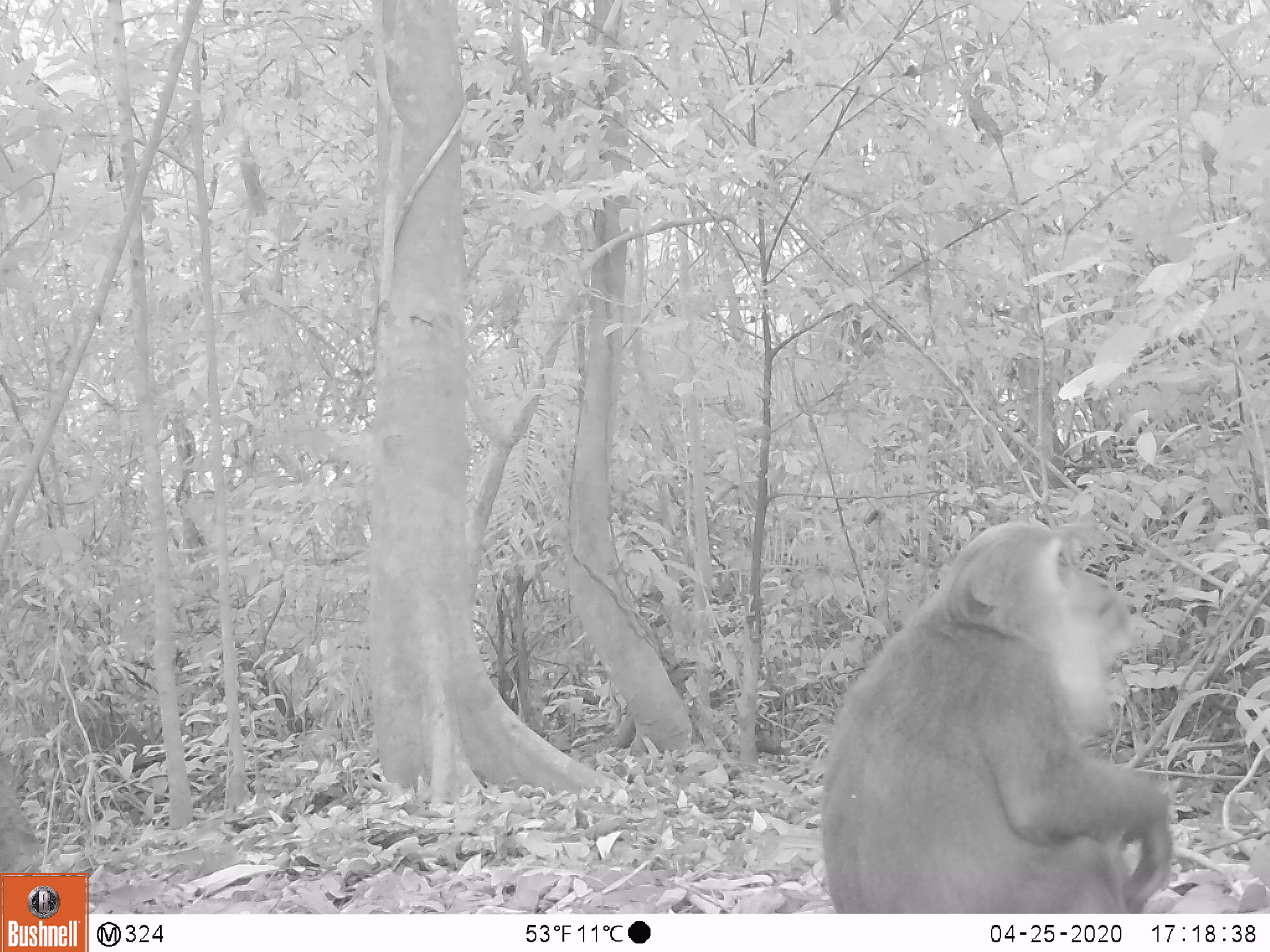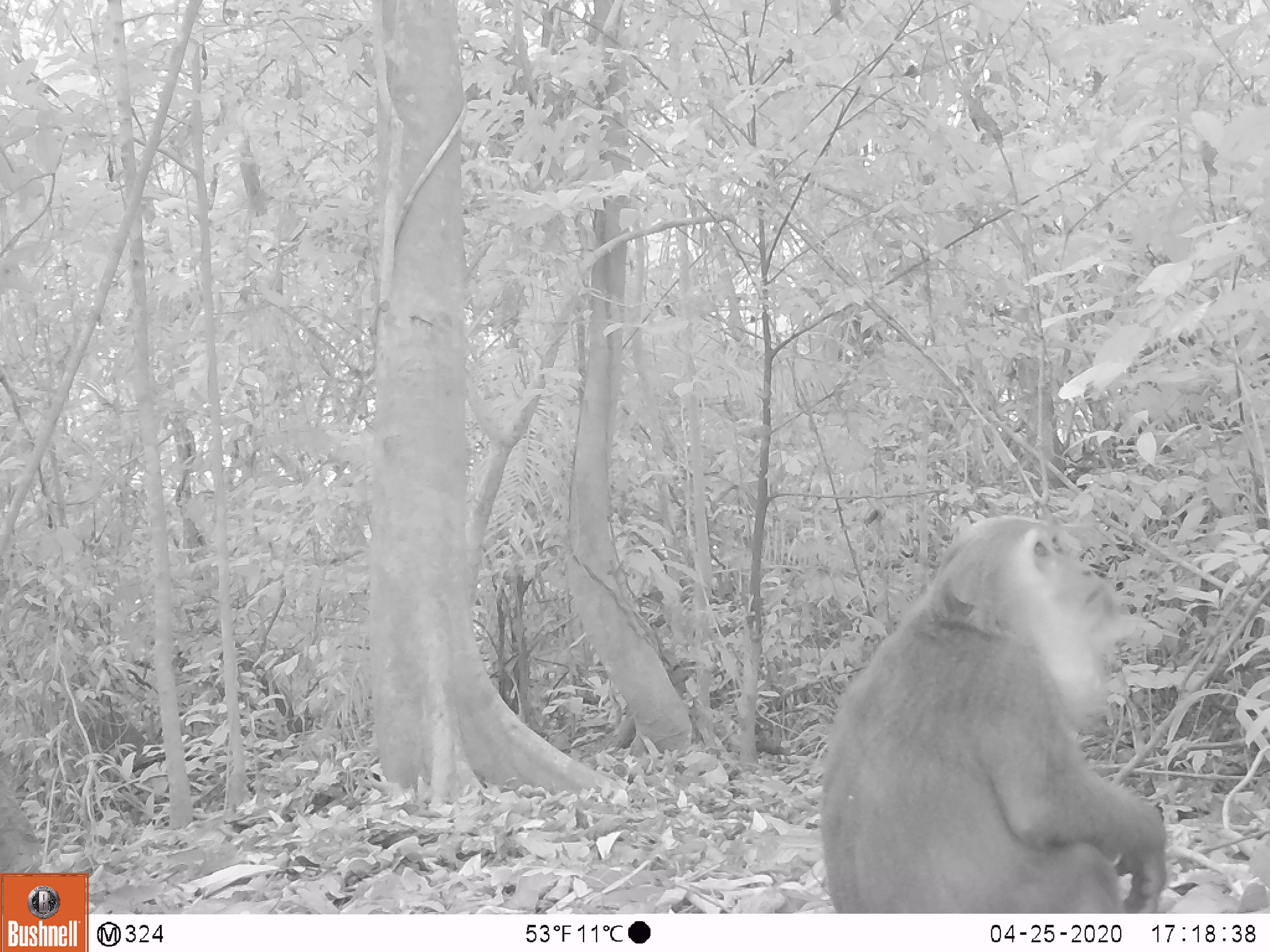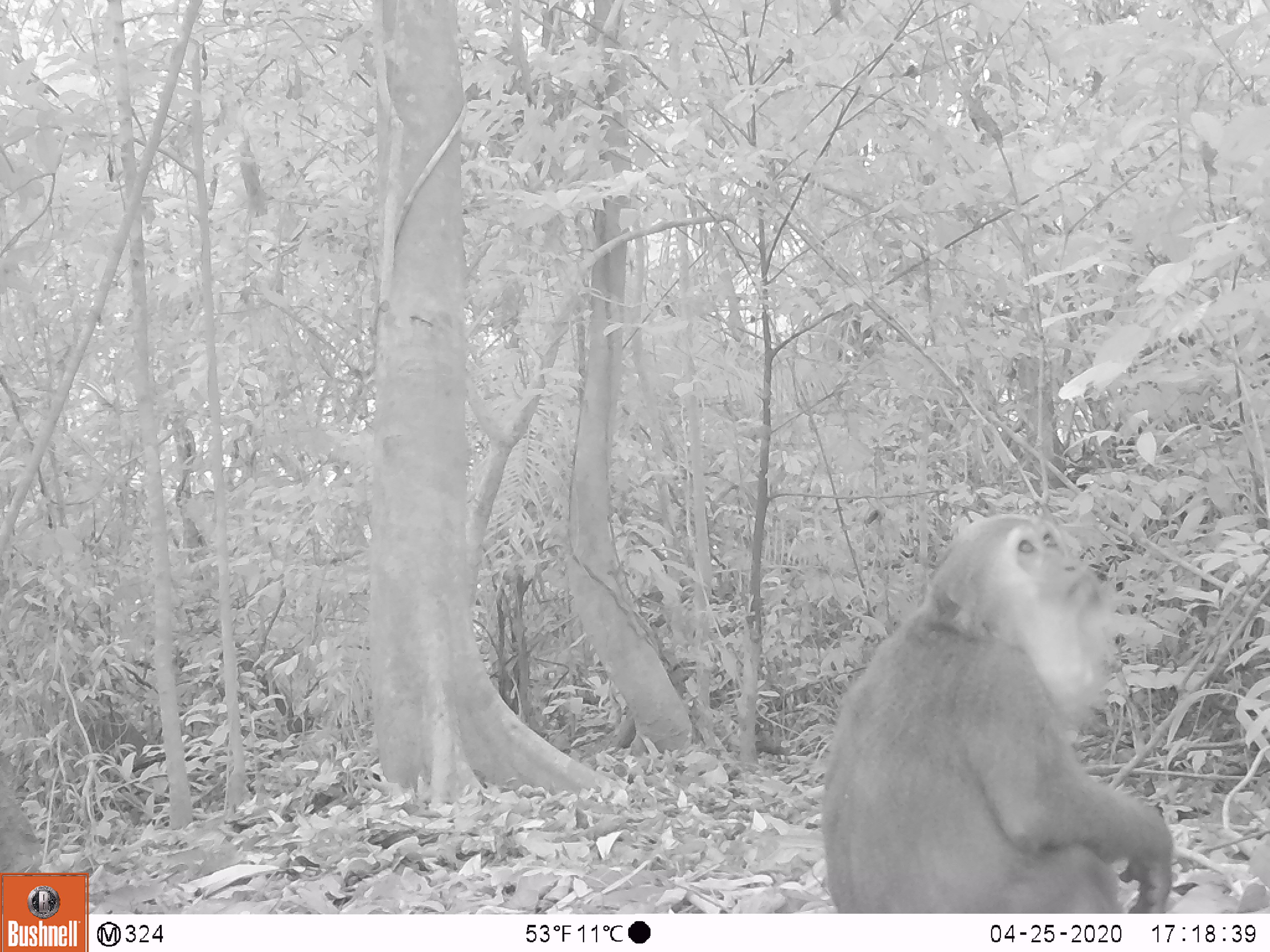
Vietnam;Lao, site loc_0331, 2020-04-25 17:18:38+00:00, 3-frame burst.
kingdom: Animalia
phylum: Chordata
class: Mammalia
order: Primates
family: Cercopithecidae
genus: Macaca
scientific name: Macaca arctoides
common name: stump-tailed macaque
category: stump tailed macaque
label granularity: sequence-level